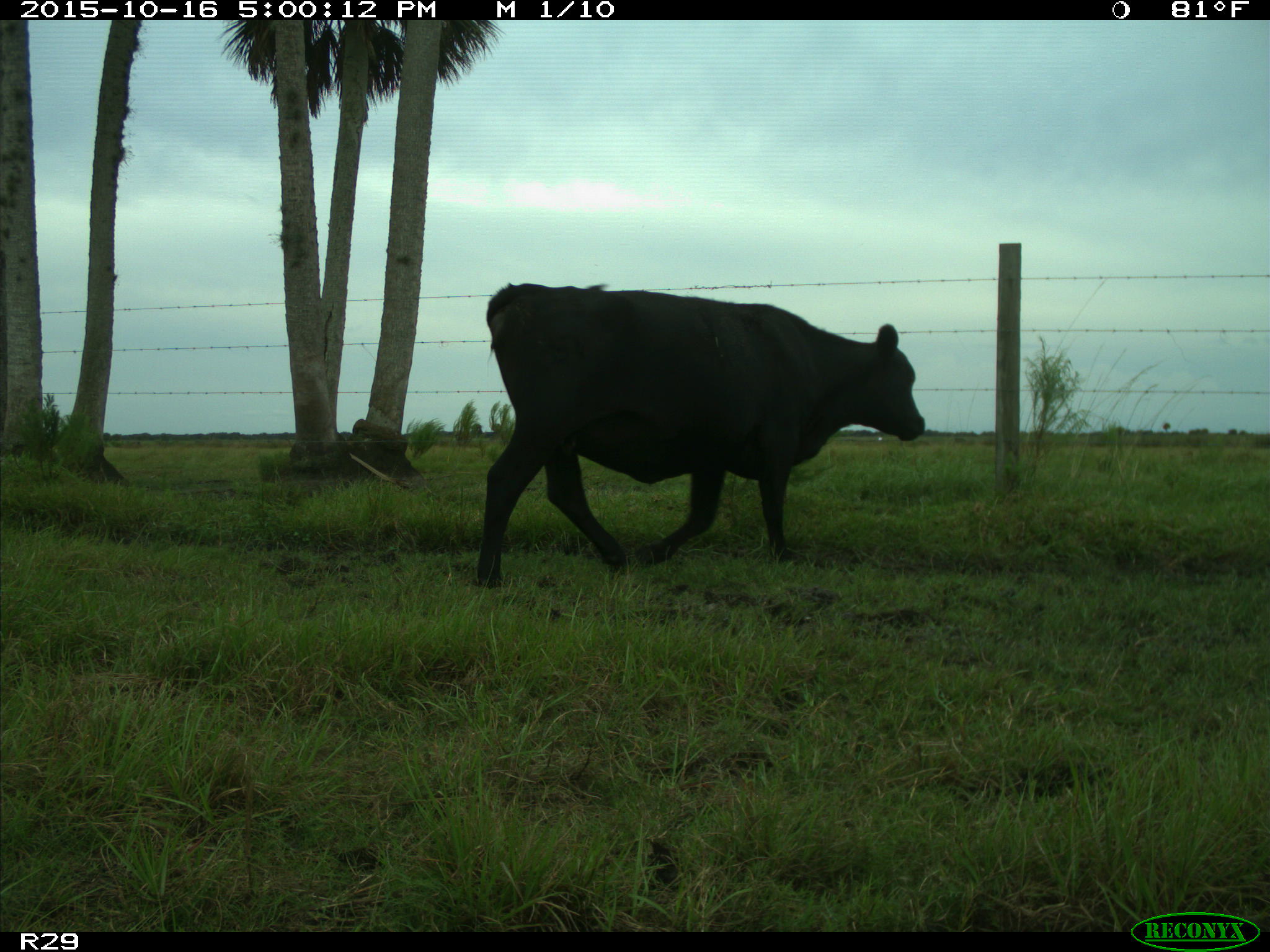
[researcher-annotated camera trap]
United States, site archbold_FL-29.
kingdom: Animalia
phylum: Chordata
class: Mammalia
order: Artiodactyla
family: Bovidae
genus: Bos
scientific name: Bos taurus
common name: domestic cow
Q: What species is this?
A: Bos taurus (domestic cow).